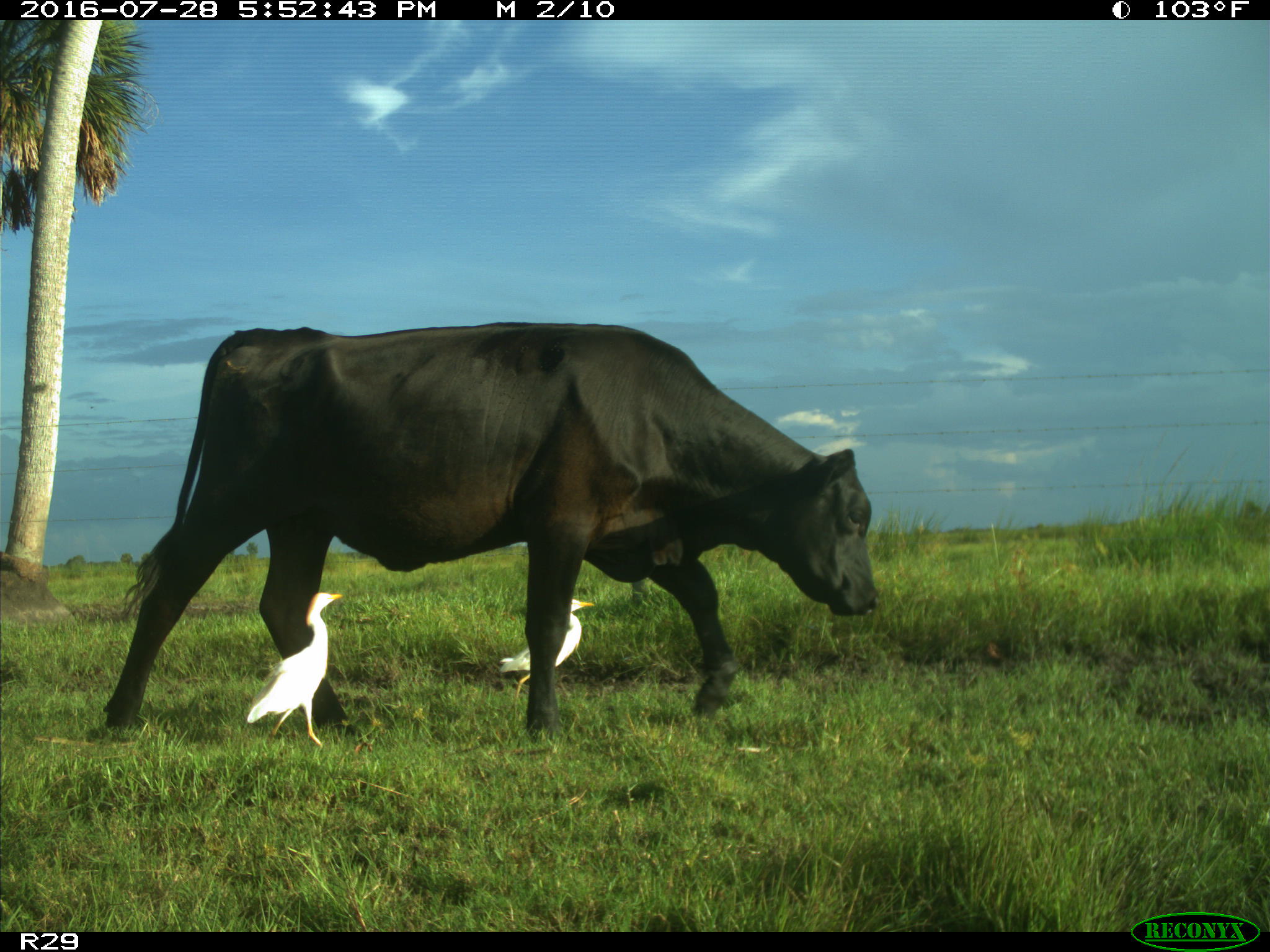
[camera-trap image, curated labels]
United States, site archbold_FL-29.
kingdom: Animalia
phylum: Chordata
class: Mammalia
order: Artiodactyla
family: Bovidae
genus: Bos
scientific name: Bos taurus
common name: domestic cow